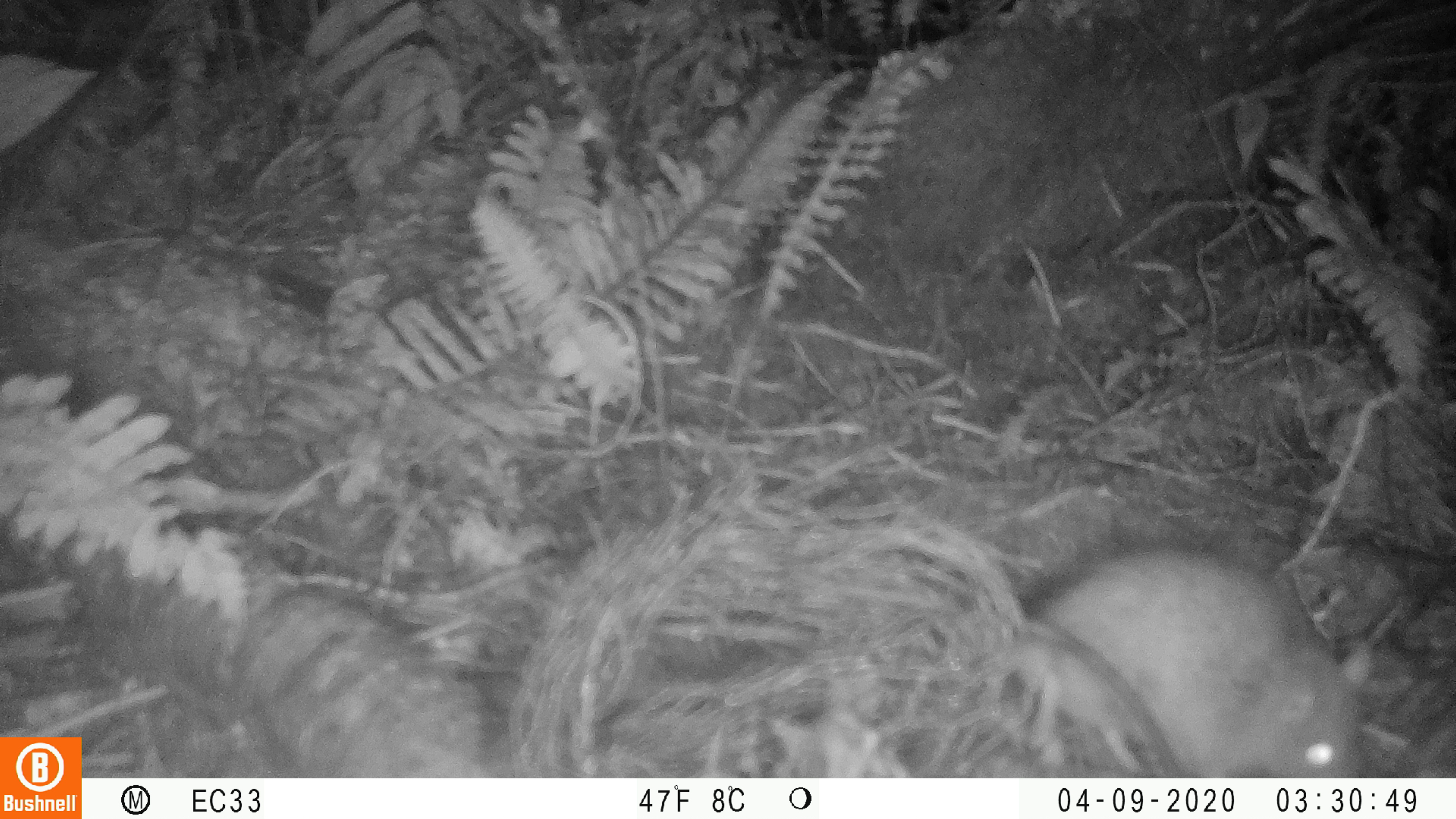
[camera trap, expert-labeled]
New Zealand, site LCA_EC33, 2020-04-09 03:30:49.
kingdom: Animalia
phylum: Chordata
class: Mammalia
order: Rodentia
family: Muridae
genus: Rattus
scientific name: Rattus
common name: rat